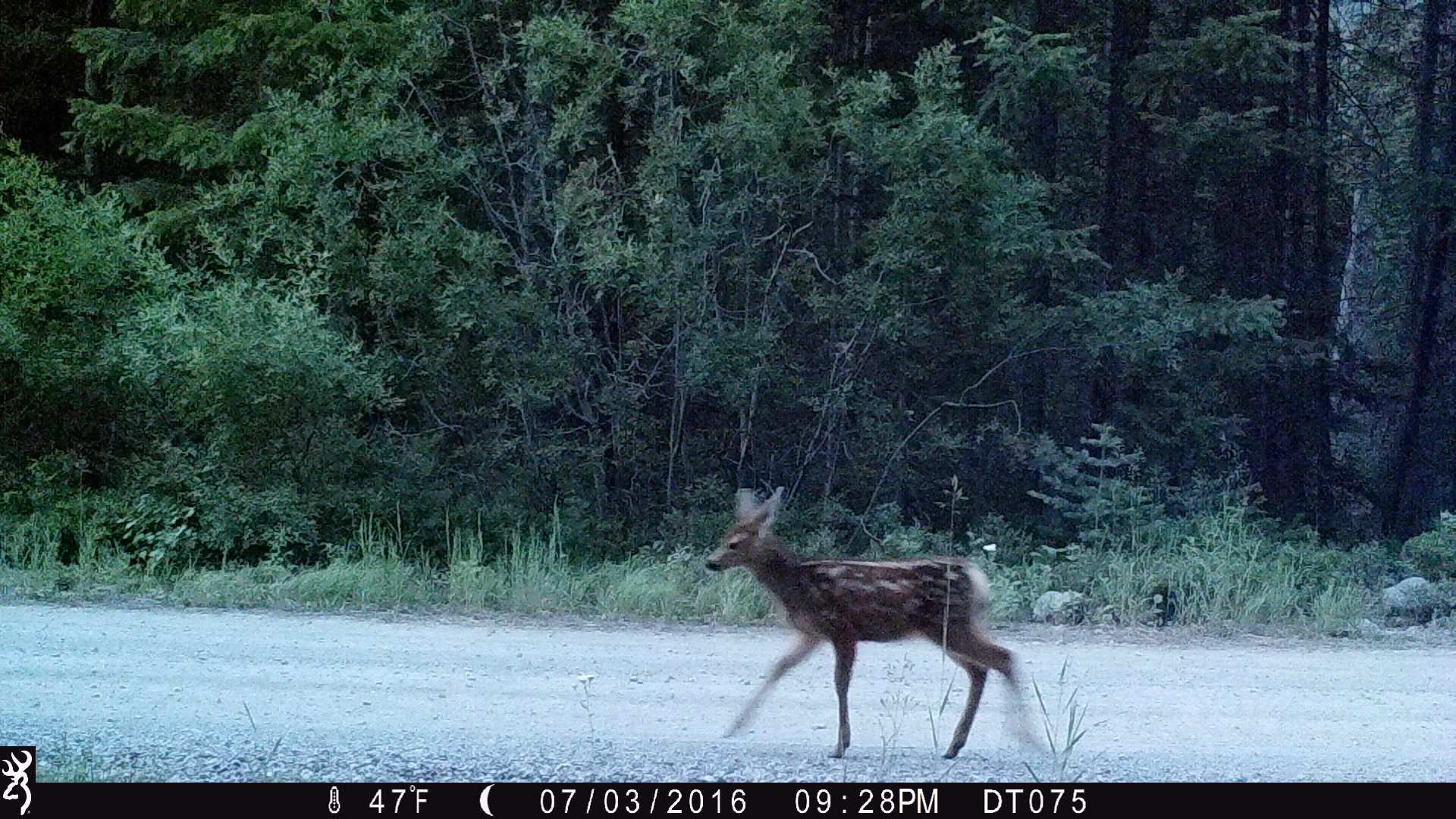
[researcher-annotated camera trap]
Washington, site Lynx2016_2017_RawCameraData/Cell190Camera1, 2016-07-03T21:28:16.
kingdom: Animalia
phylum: Chordata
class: Mammalia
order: Artiodactyla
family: Cervidae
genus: Odocoileus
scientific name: Odocoileus hemionus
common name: mule deer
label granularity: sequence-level